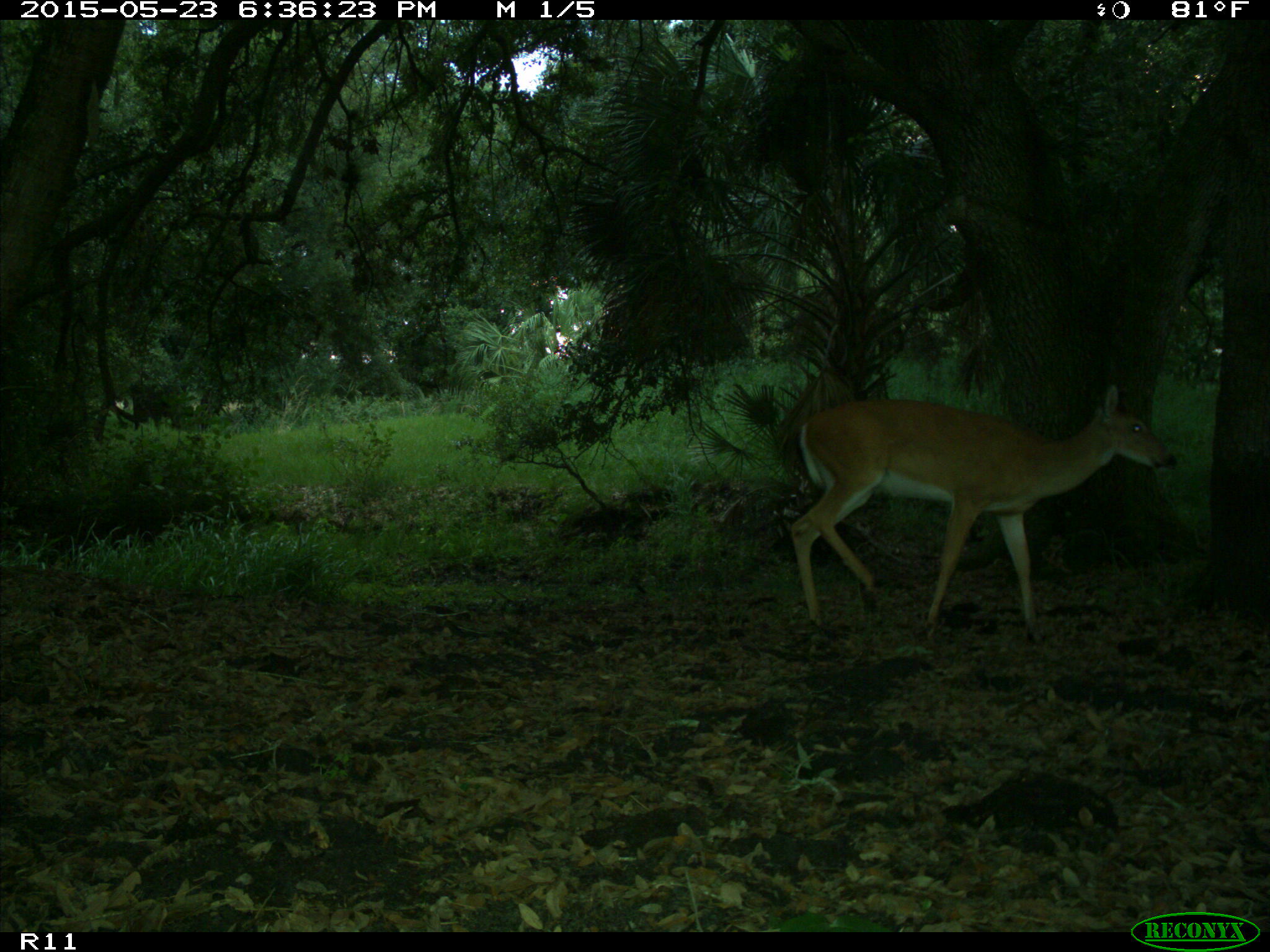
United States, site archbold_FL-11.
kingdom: Animalia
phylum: Chordata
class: Mammalia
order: Artiodactyla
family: Cervidae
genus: Odocoileus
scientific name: Odocoileus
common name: deer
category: unidentified deer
Unidentified deer (deer) (Odocoileus).